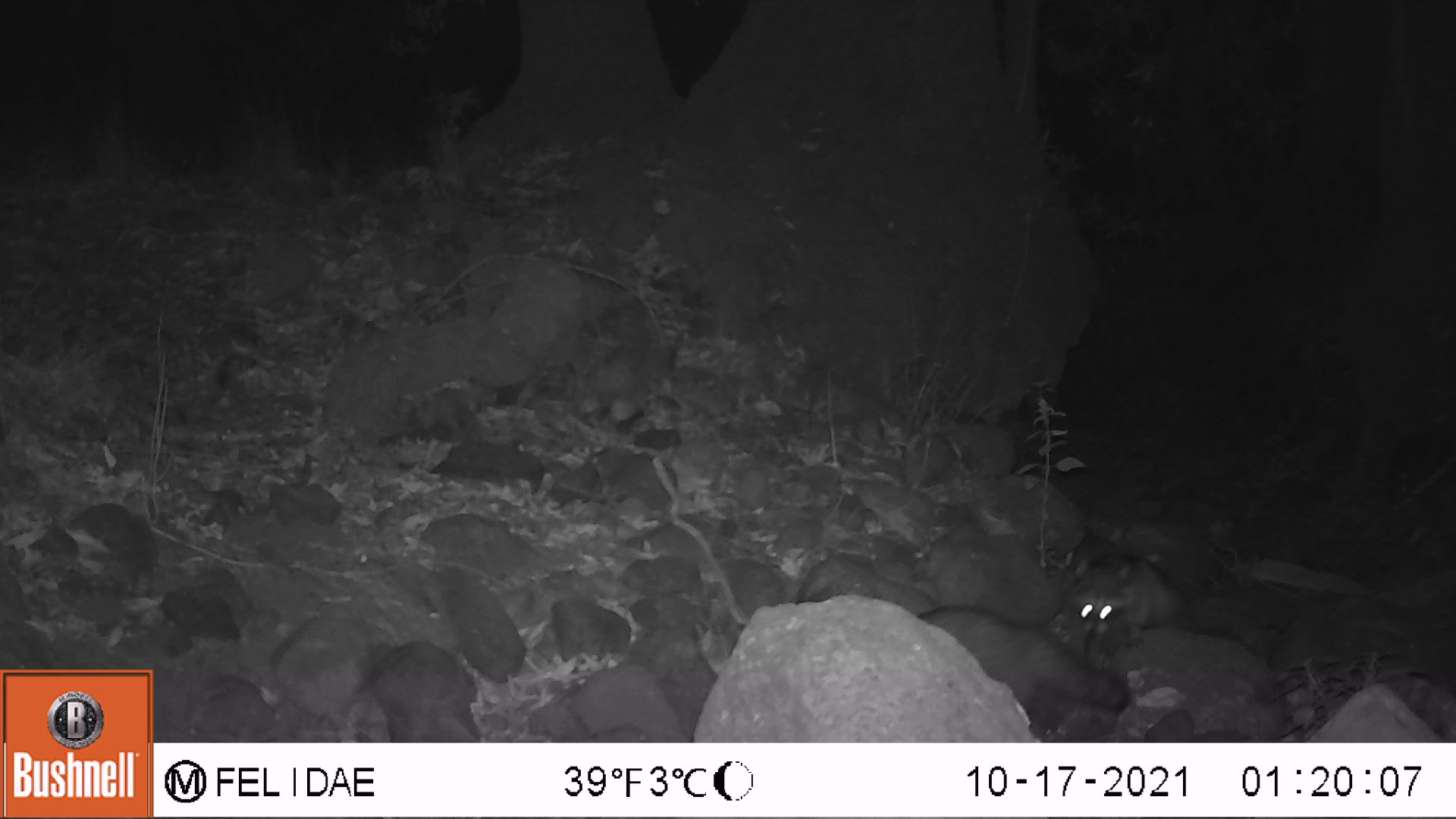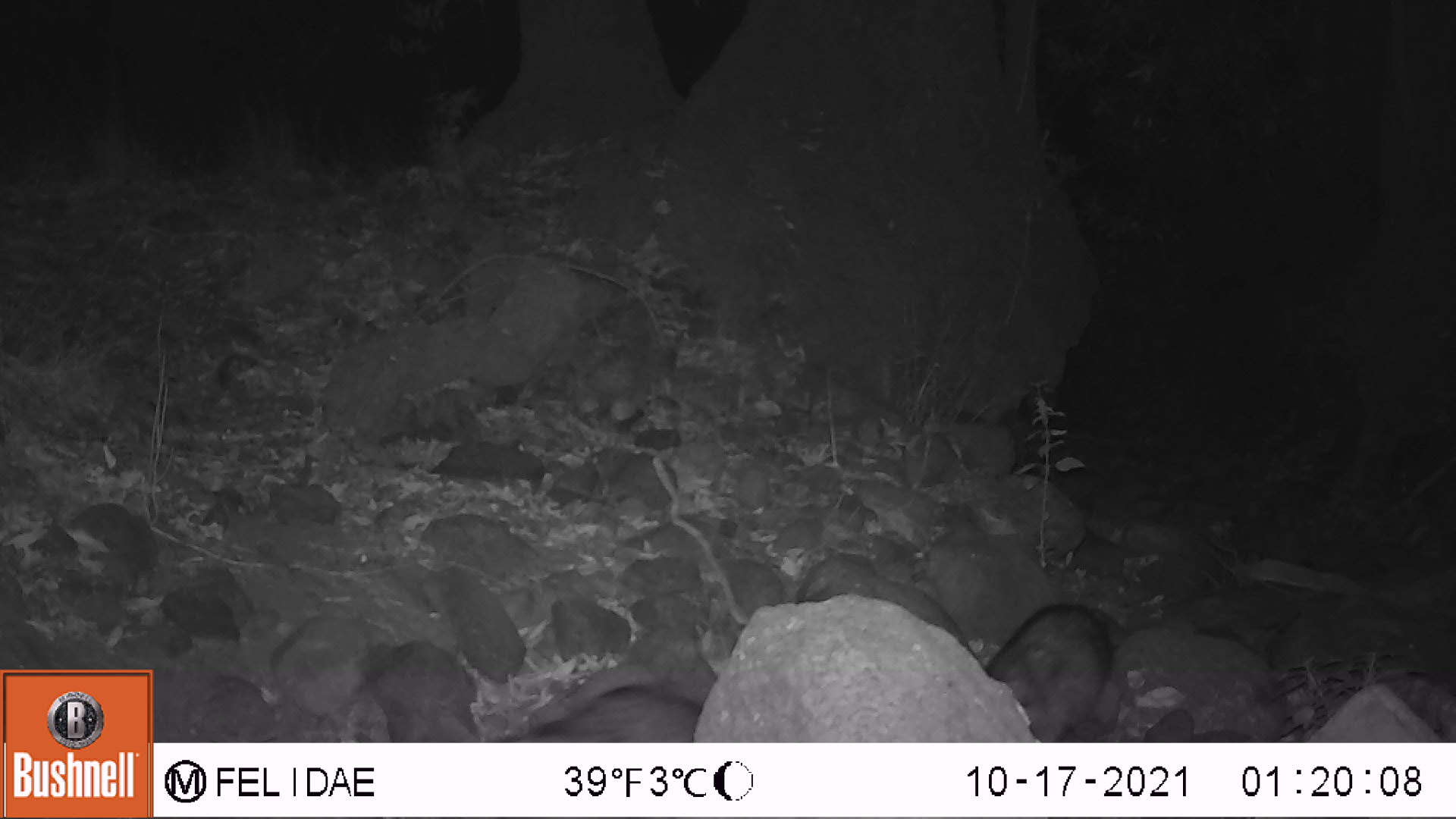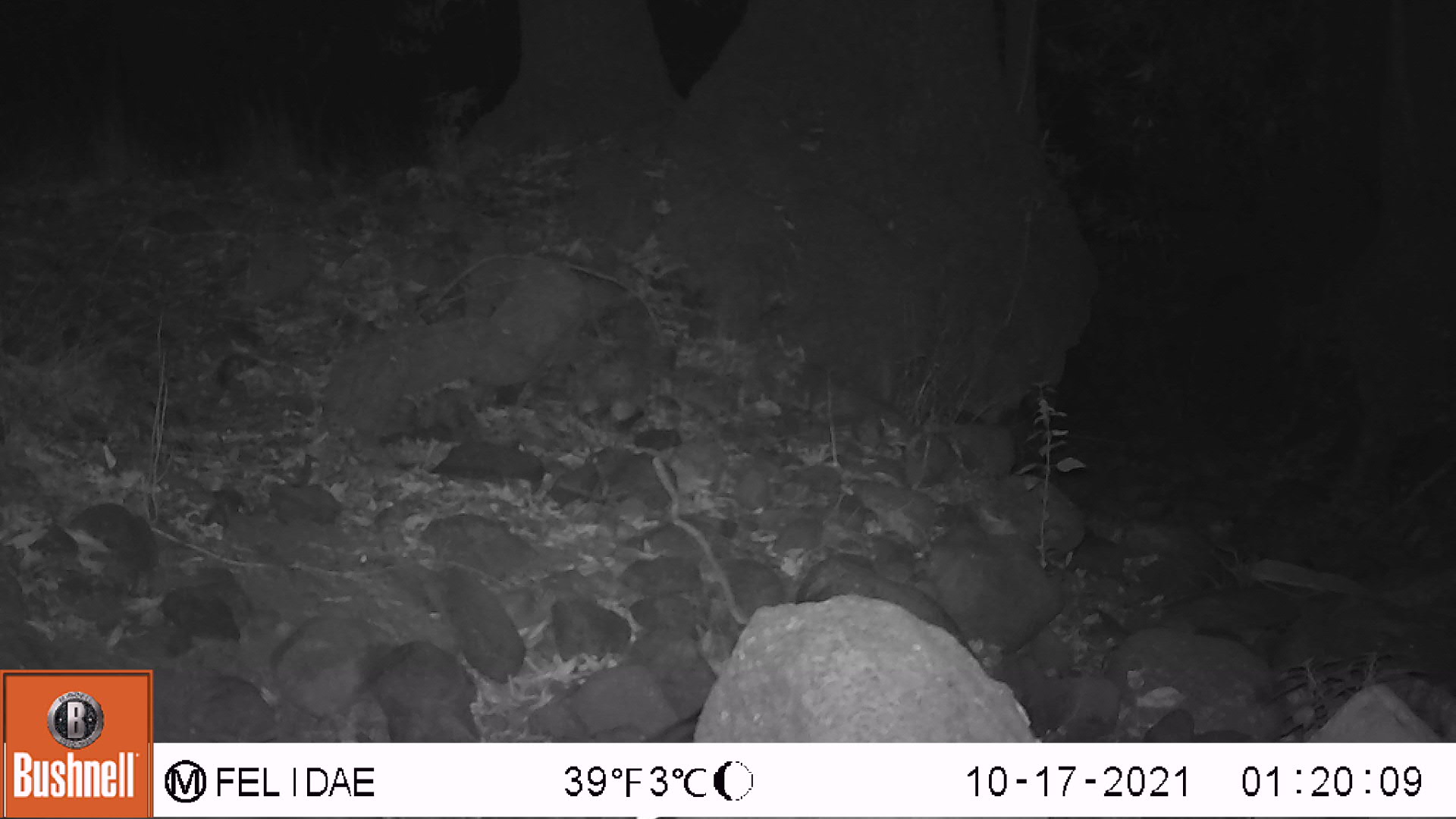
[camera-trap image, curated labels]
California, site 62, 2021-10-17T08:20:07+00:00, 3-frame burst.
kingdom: Animalia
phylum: Chordata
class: Mammalia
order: Carnivora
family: Procyonidae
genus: Procyon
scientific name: Procyon lotor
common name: raccoon